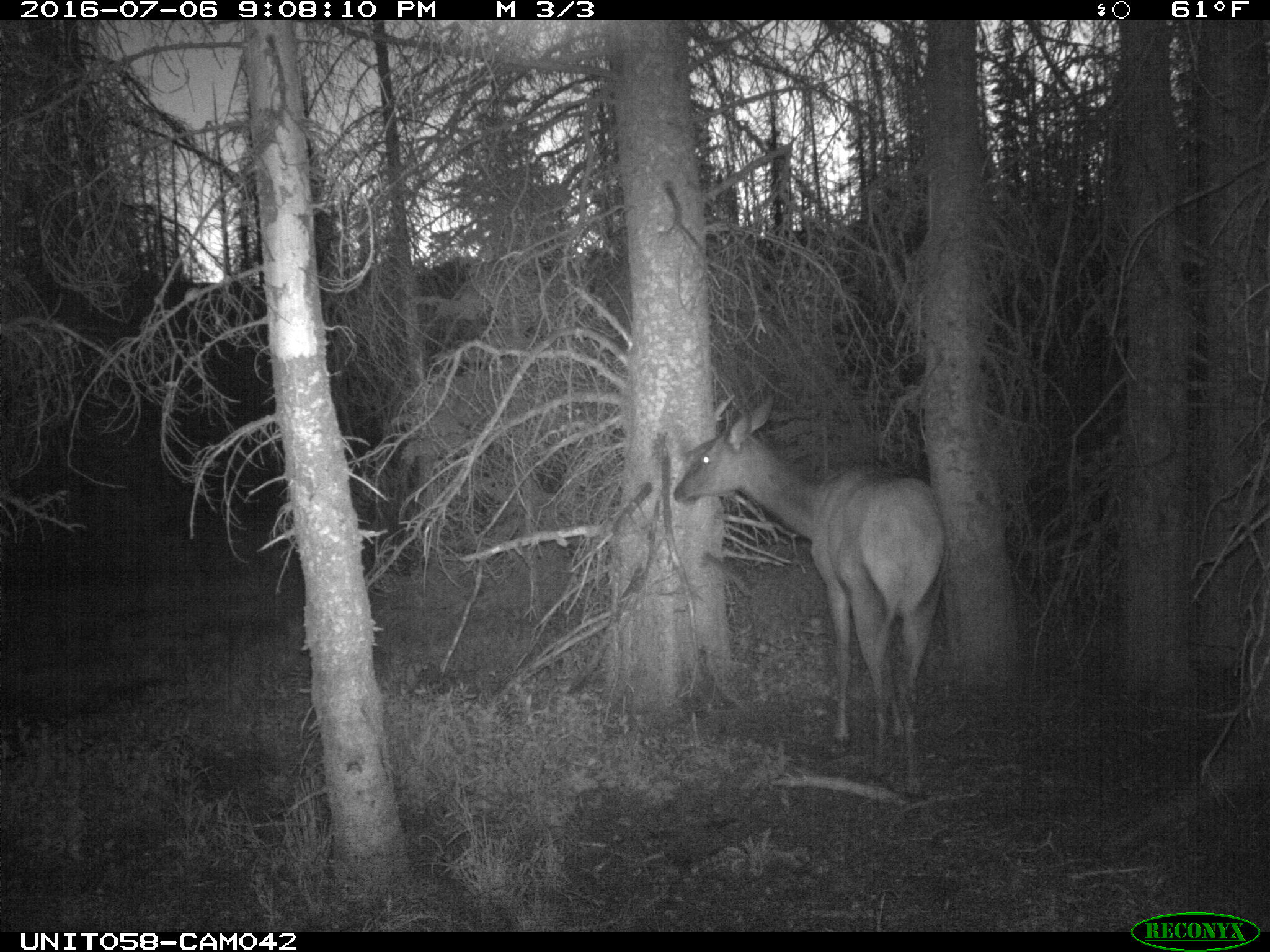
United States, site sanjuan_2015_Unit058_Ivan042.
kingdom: Animalia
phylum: Chordata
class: Mammalia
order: Artiodactyla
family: Cervidae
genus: Cervus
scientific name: Cervus elaphus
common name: red deer